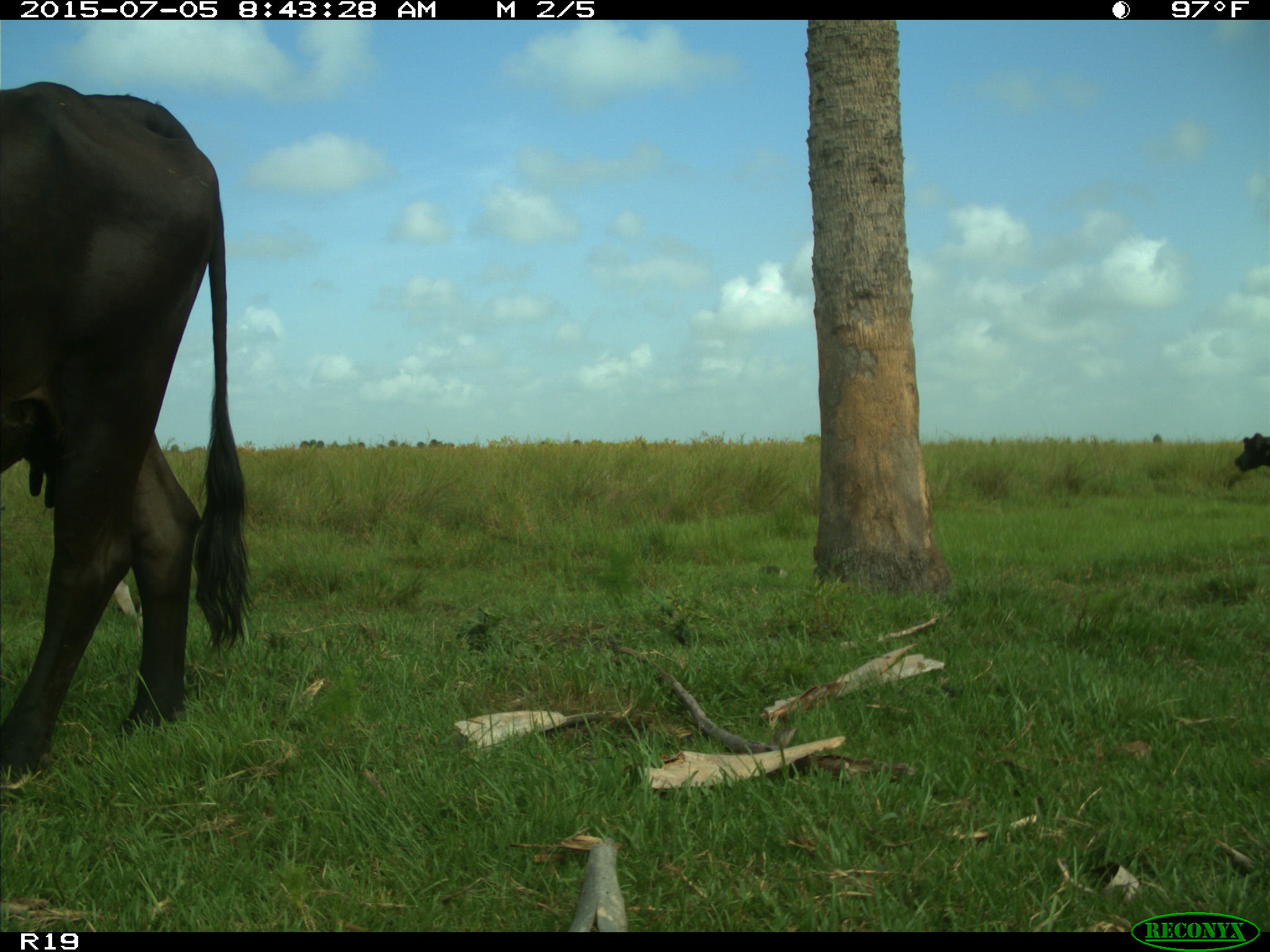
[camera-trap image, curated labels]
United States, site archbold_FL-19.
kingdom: Animalia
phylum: Chordata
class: Mammalia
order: Artiodactyla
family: Bovidae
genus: Bos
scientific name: Bos taurus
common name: domestic cow